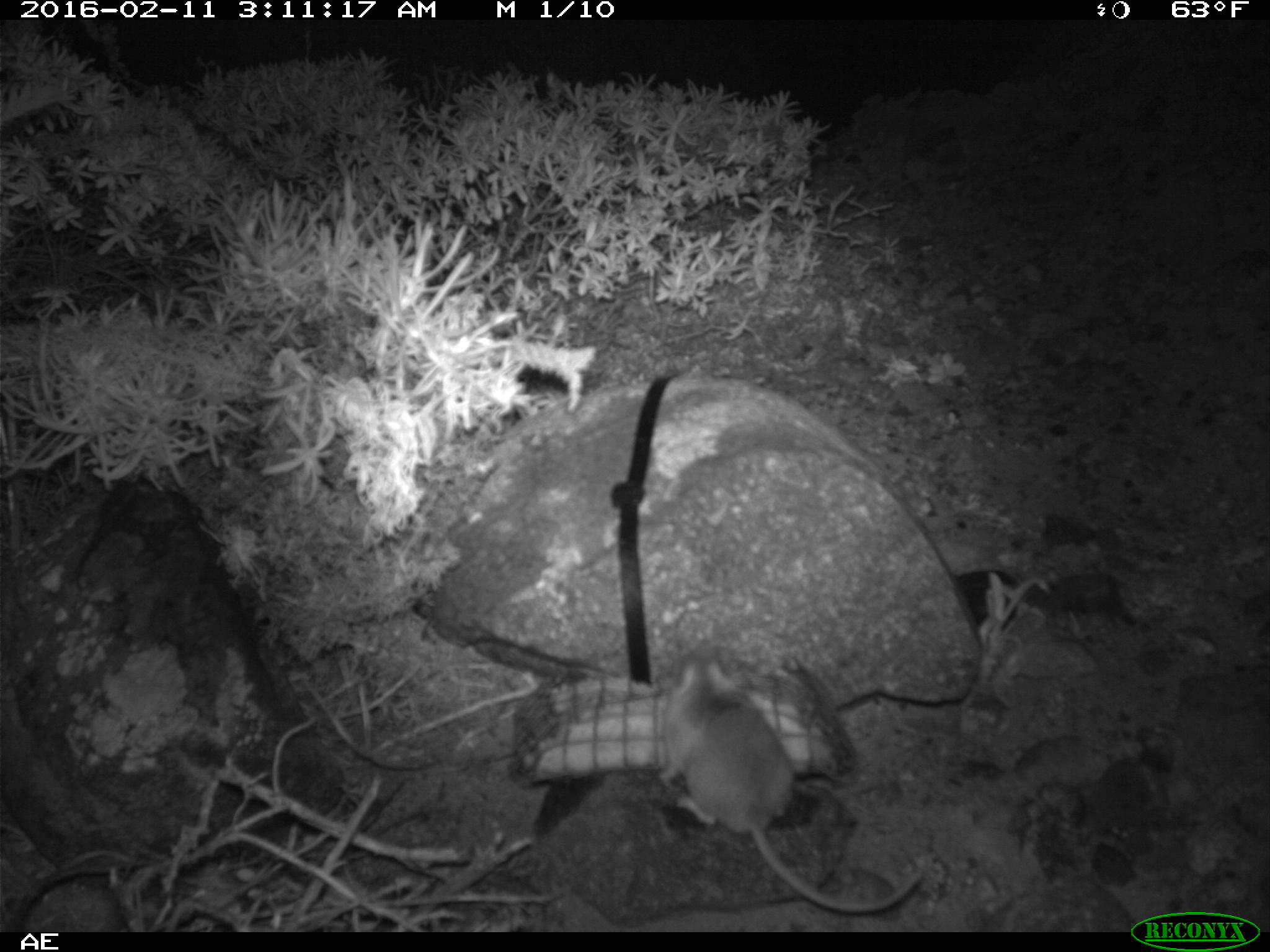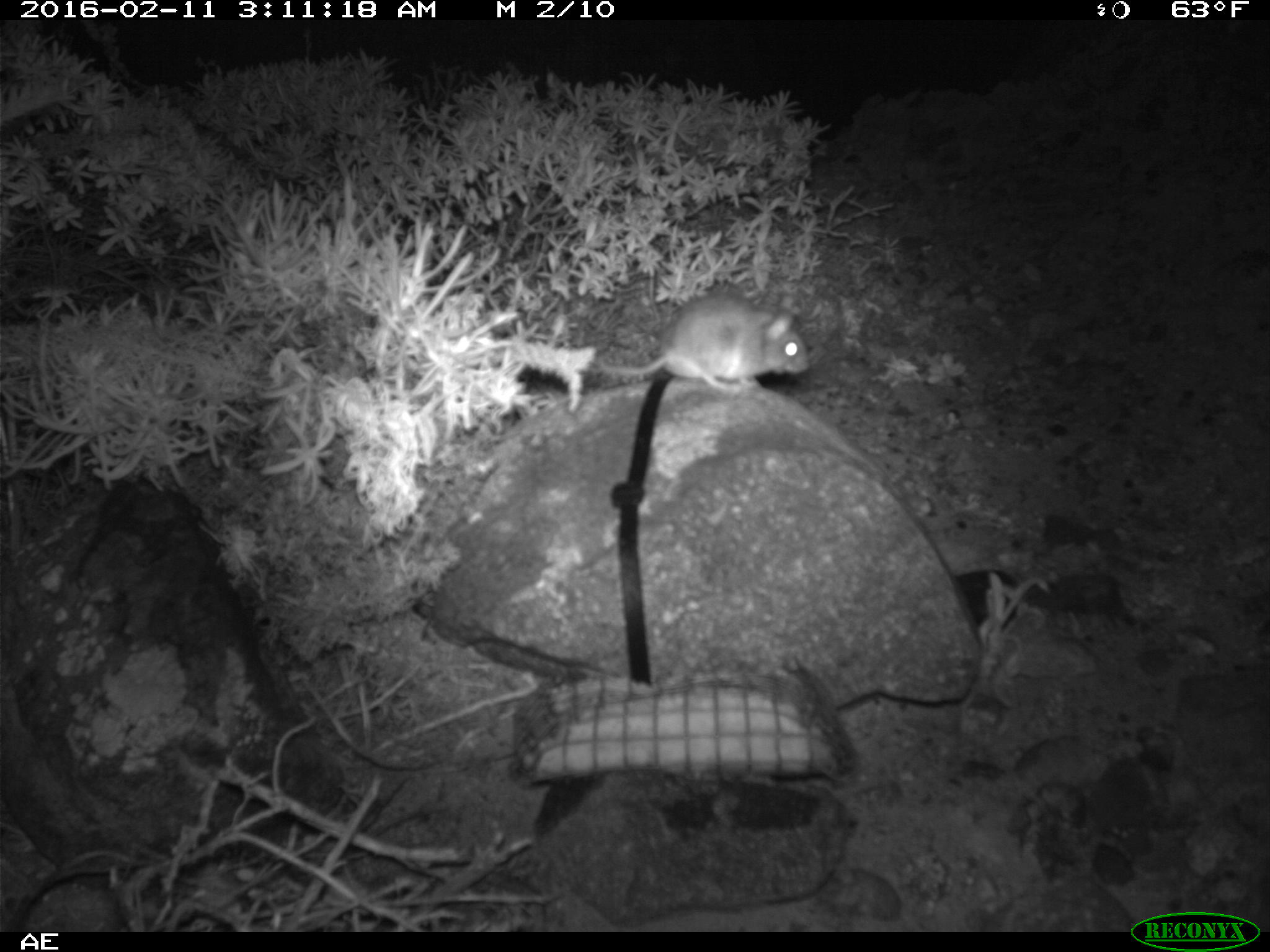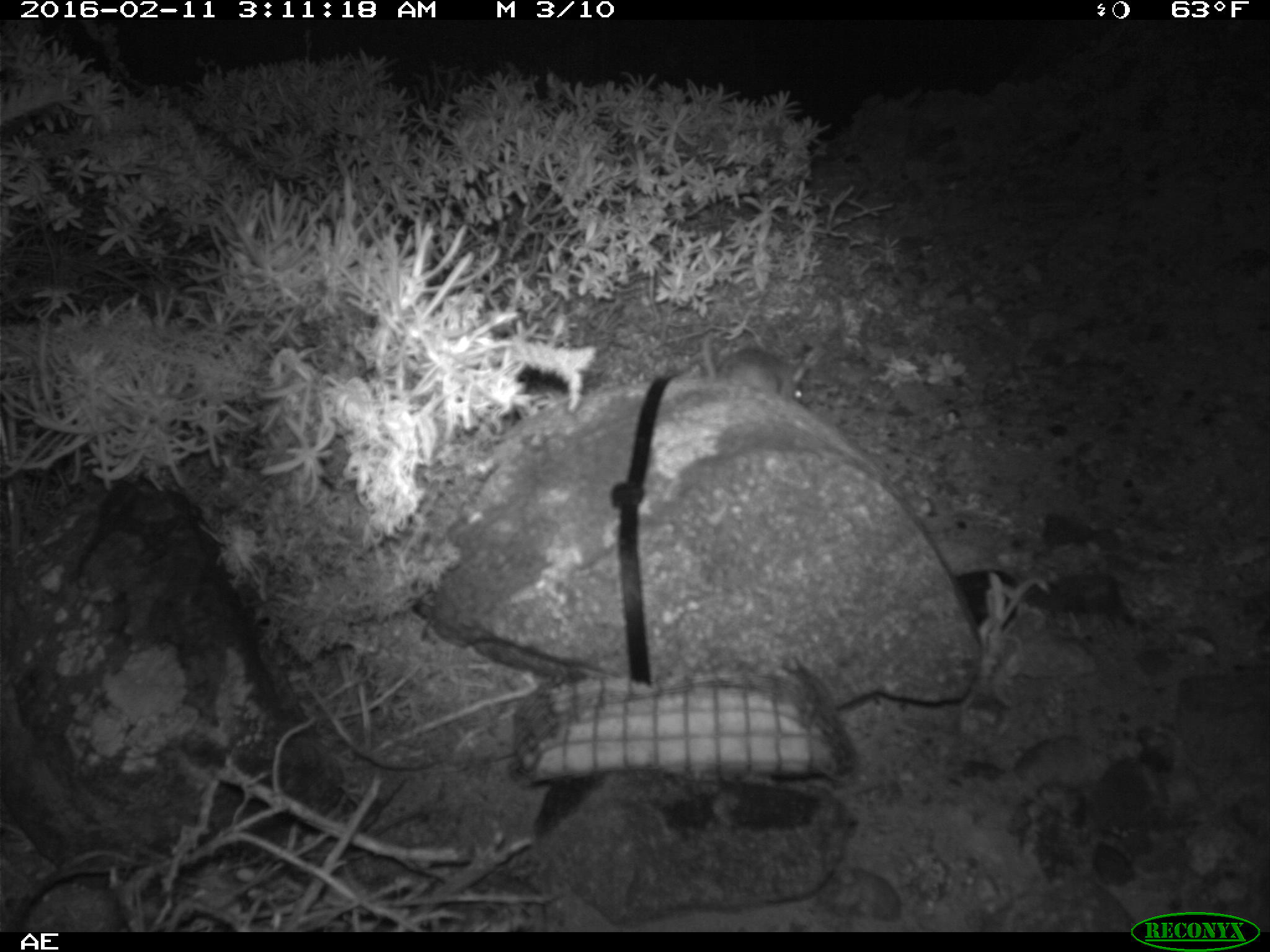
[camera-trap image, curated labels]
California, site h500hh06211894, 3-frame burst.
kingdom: Animalia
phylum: Chordata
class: Mammalia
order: Rodentia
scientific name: Rodentia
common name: rodent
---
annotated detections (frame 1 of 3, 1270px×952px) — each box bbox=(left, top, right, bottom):
rodent: bbox=(656, 637, 936, 913)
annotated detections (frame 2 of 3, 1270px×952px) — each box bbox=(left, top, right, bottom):
rodent: bbox=(590, 296, 810, 400)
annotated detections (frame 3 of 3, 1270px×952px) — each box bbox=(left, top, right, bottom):
rodent: bbox=(699, 328, 808, 403)